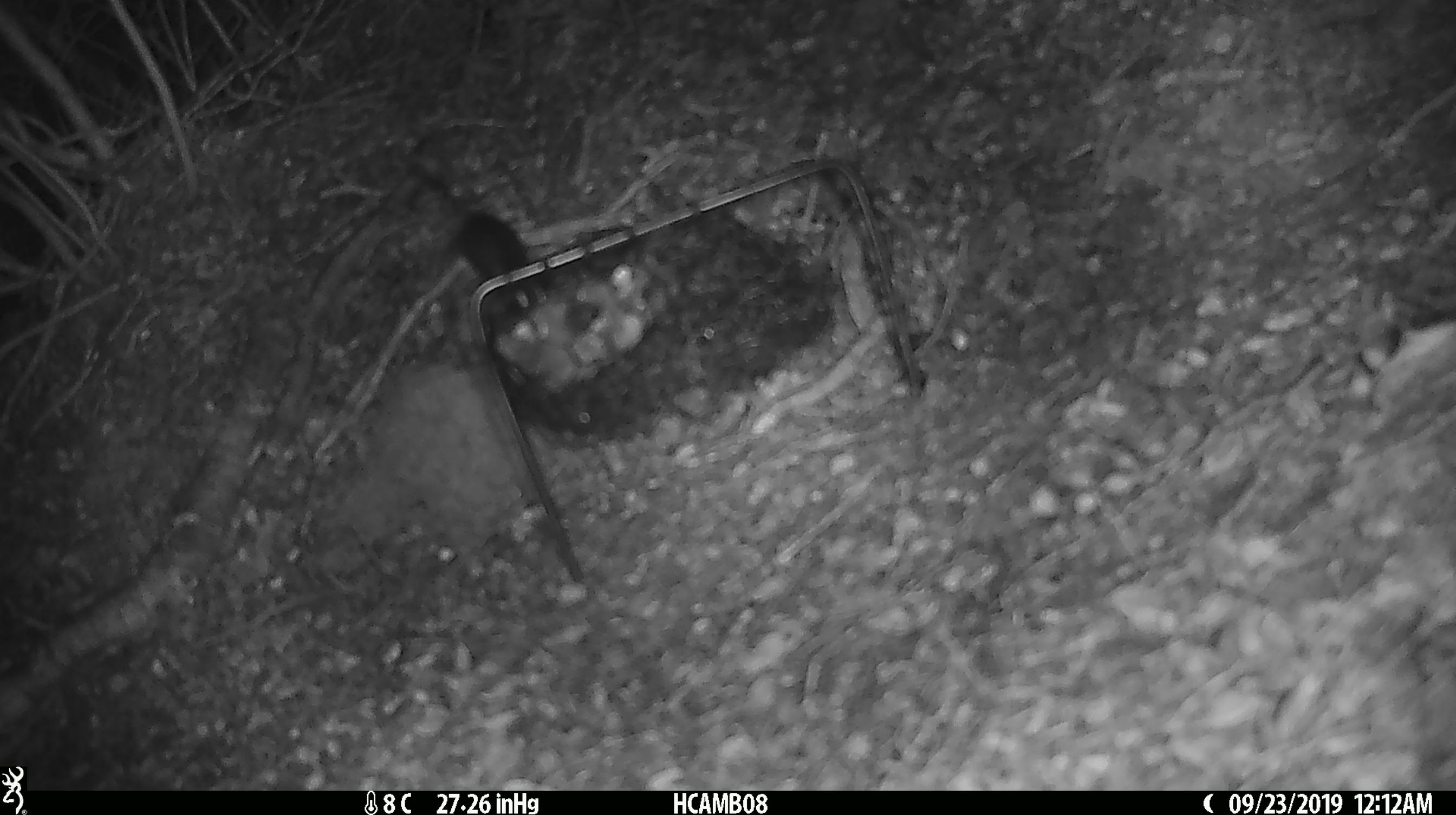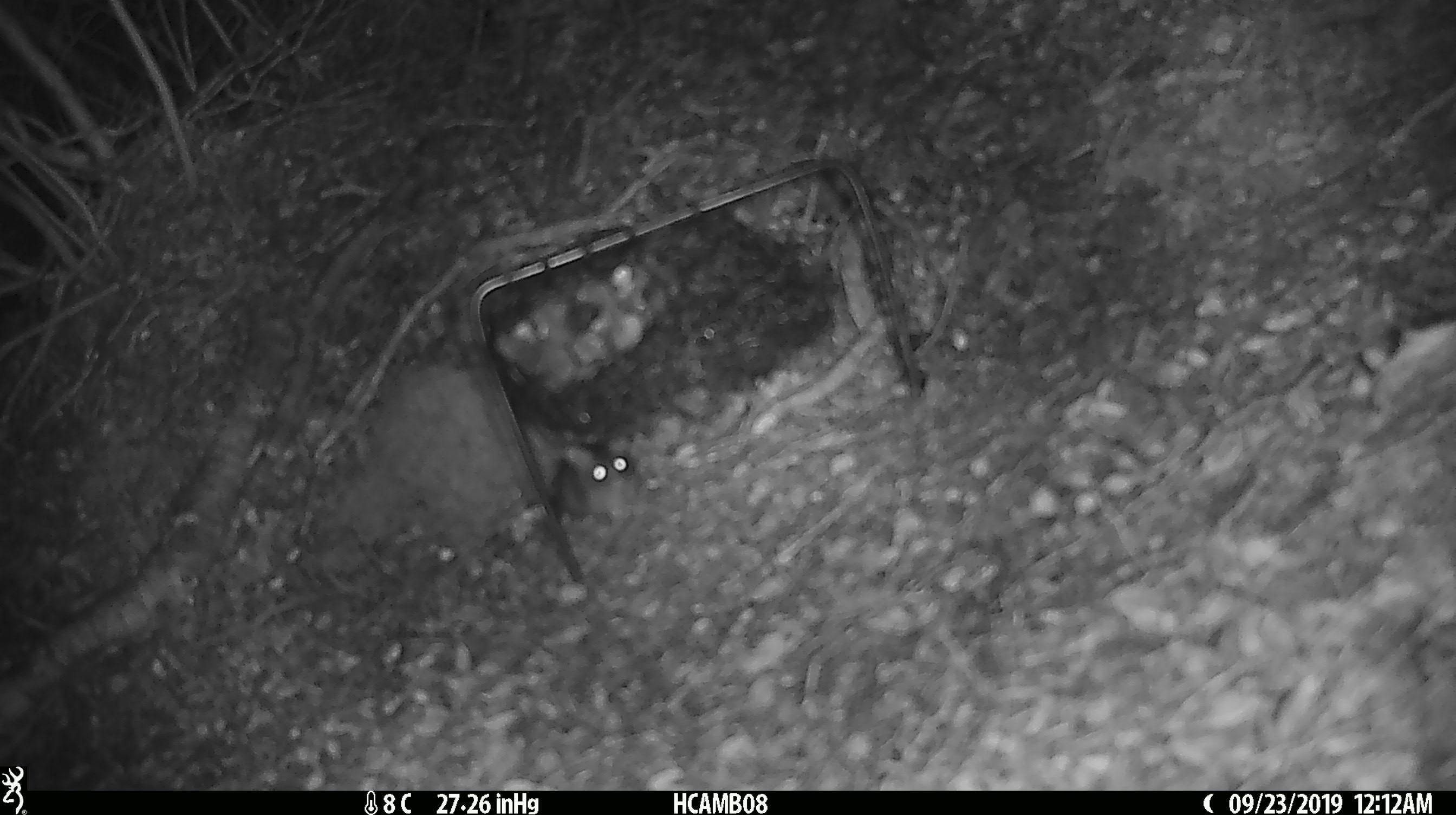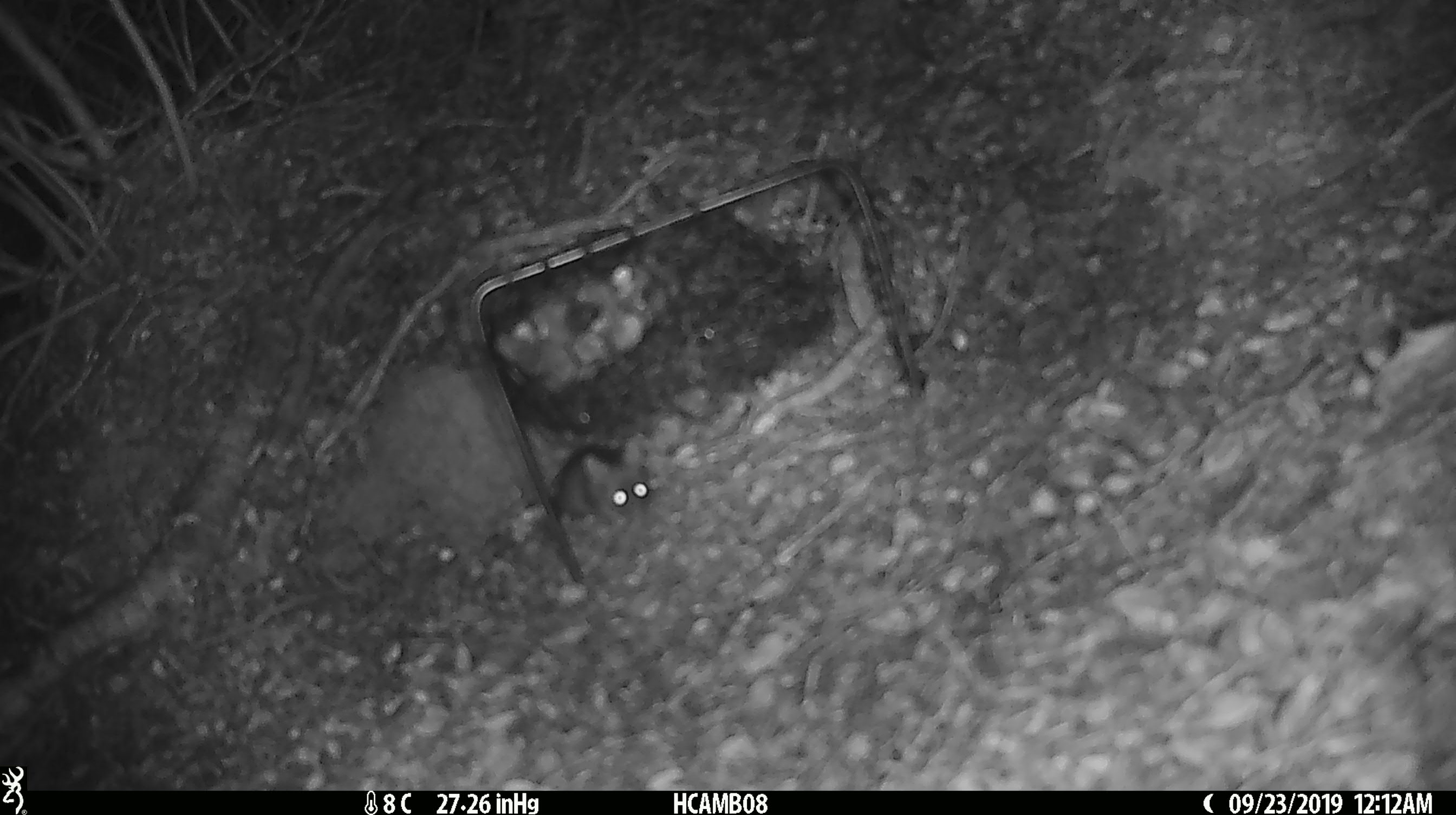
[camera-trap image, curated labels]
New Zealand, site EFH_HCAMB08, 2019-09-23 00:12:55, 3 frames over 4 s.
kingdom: Animalia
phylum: Chordata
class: Mammalia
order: Rodentia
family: Muridae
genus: Mus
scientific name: Mus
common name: mouse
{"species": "mouse (Mus)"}